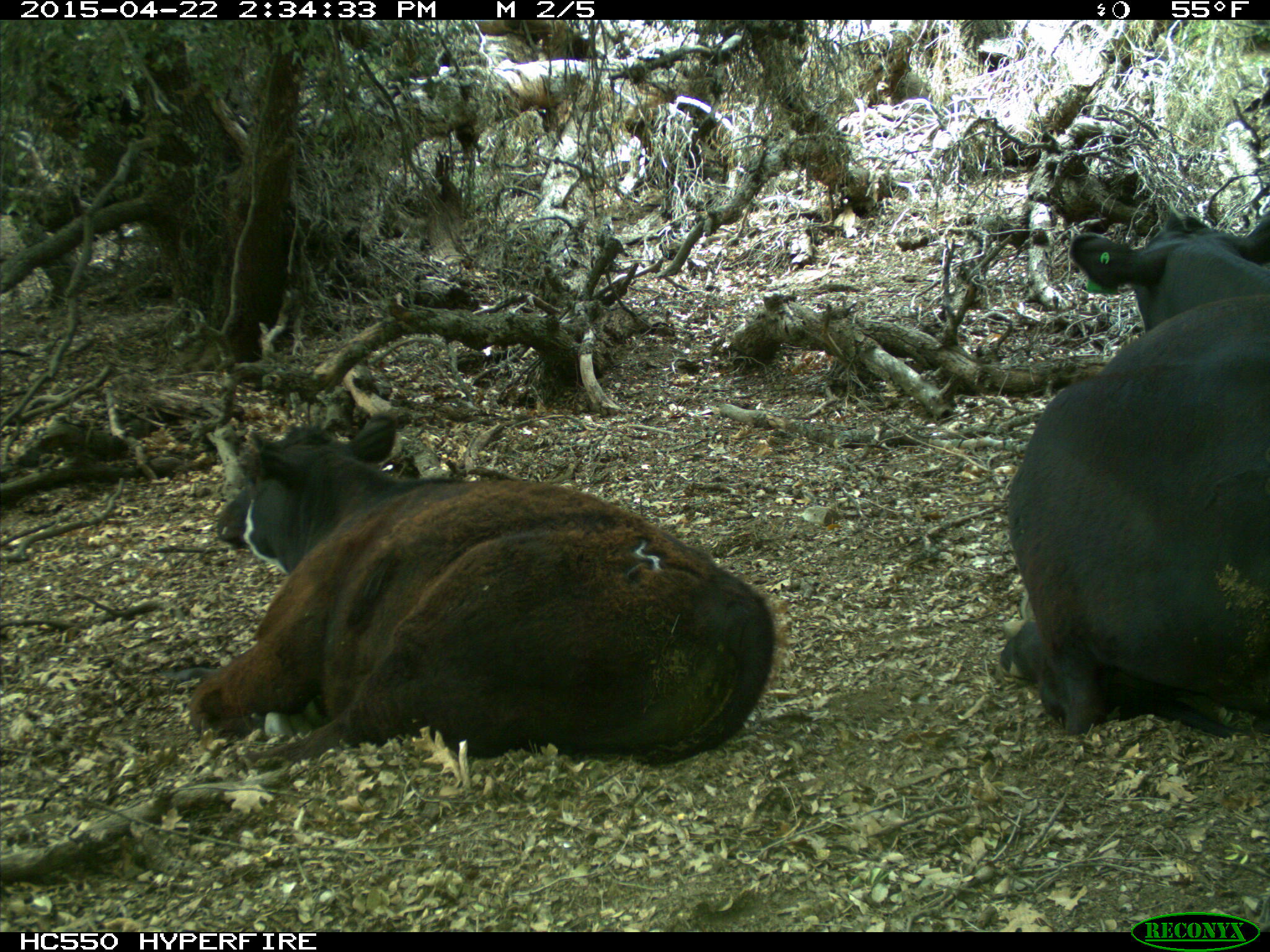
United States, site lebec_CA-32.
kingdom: Animalia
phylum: Chordata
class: Mammalia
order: Artiodactyla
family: Bovidae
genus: Bos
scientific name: Bos taurus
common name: domestic cow